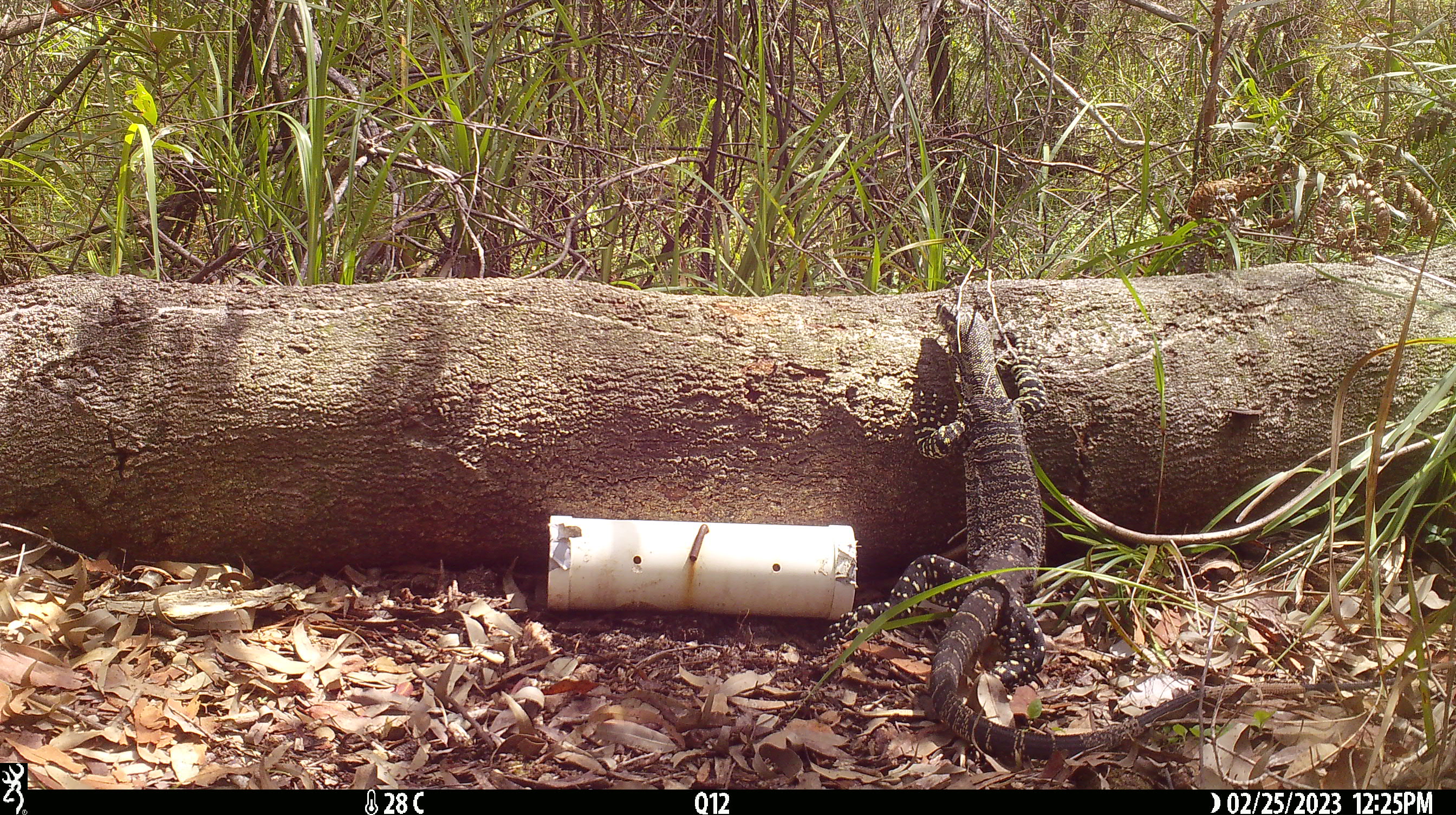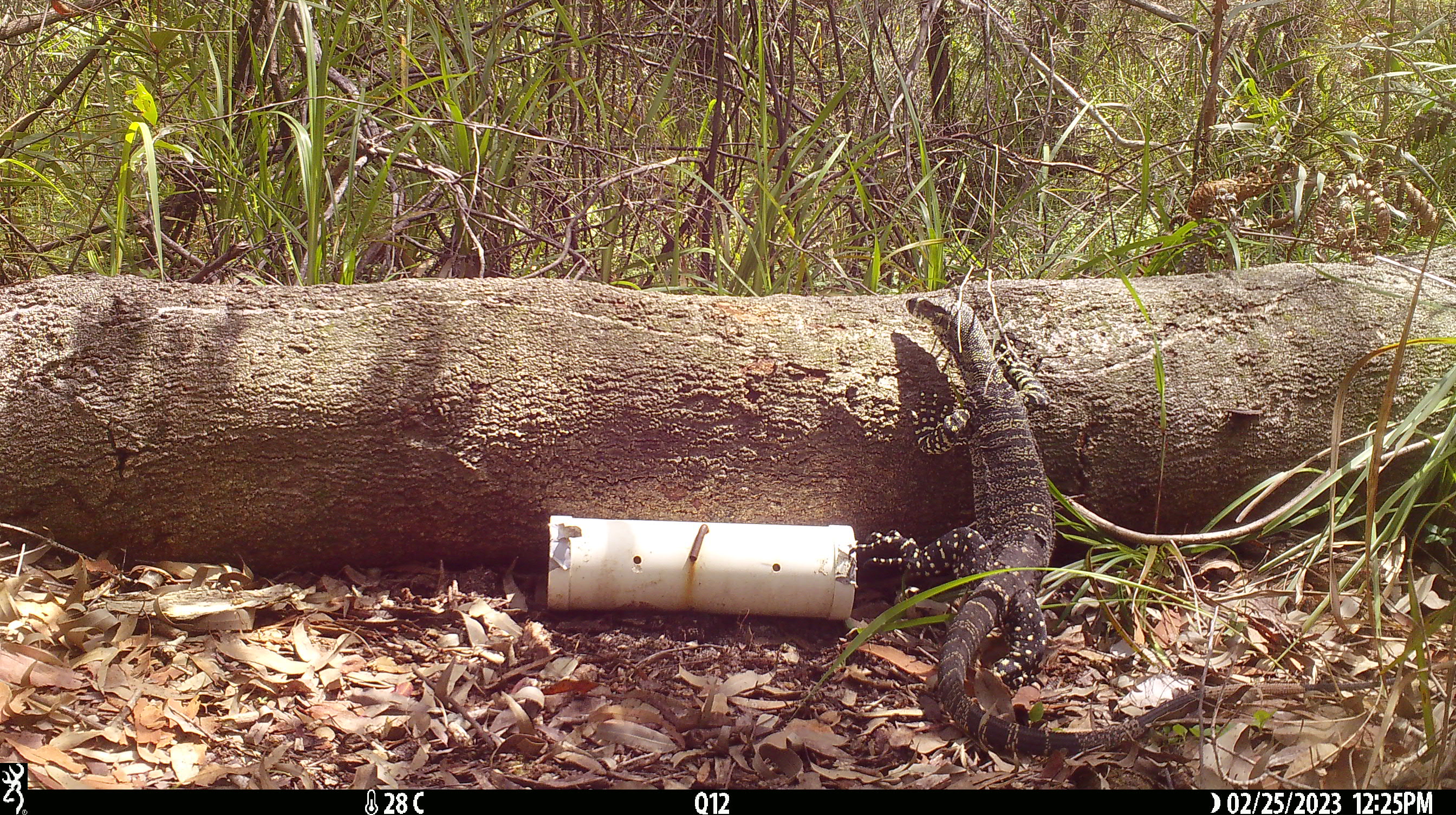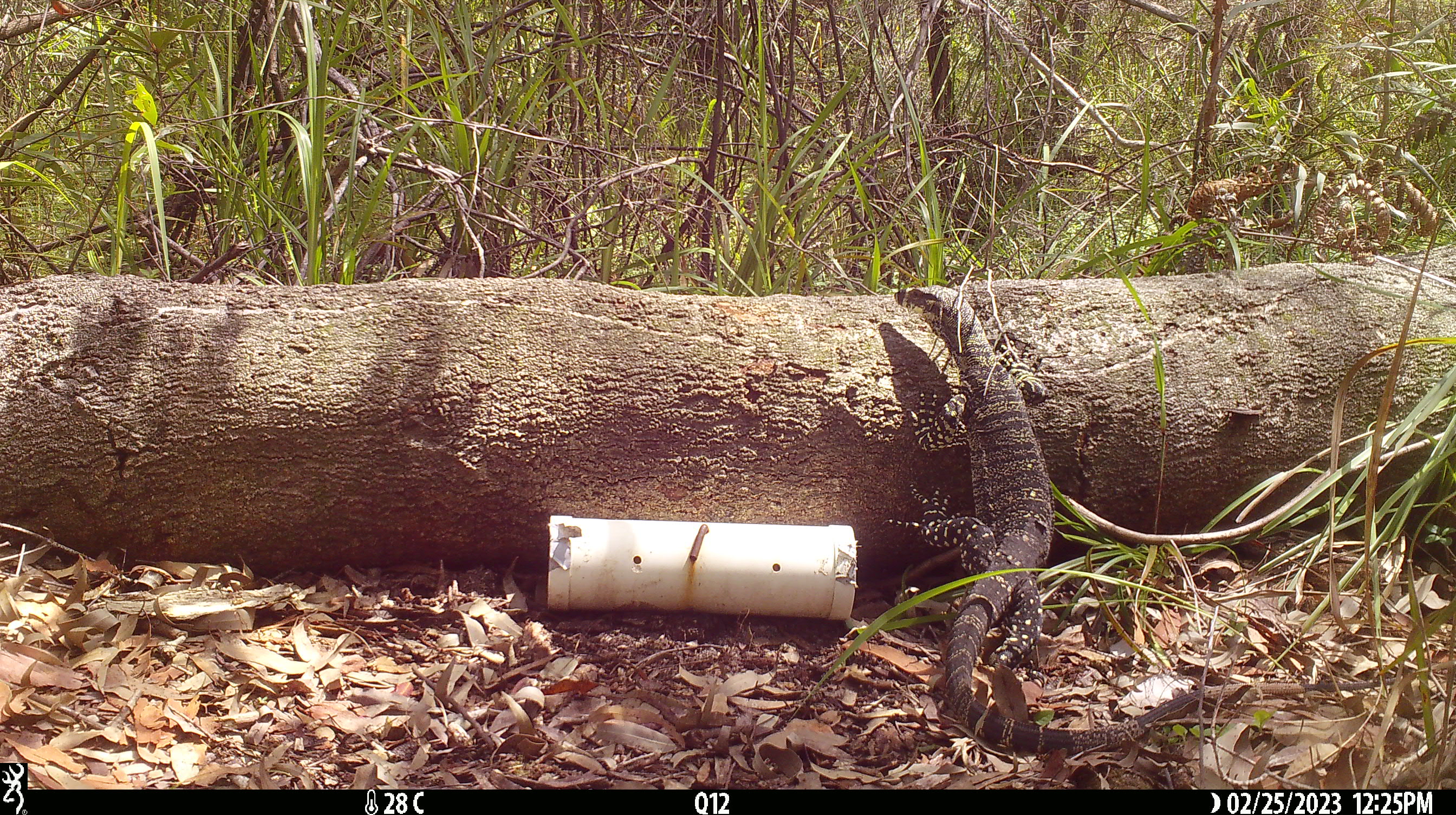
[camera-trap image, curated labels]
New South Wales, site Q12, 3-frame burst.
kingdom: Animalia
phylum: Chordata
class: Reptilia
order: Squamata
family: Varanidae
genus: Varanus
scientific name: Varanus varius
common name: lace monitor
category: goanna